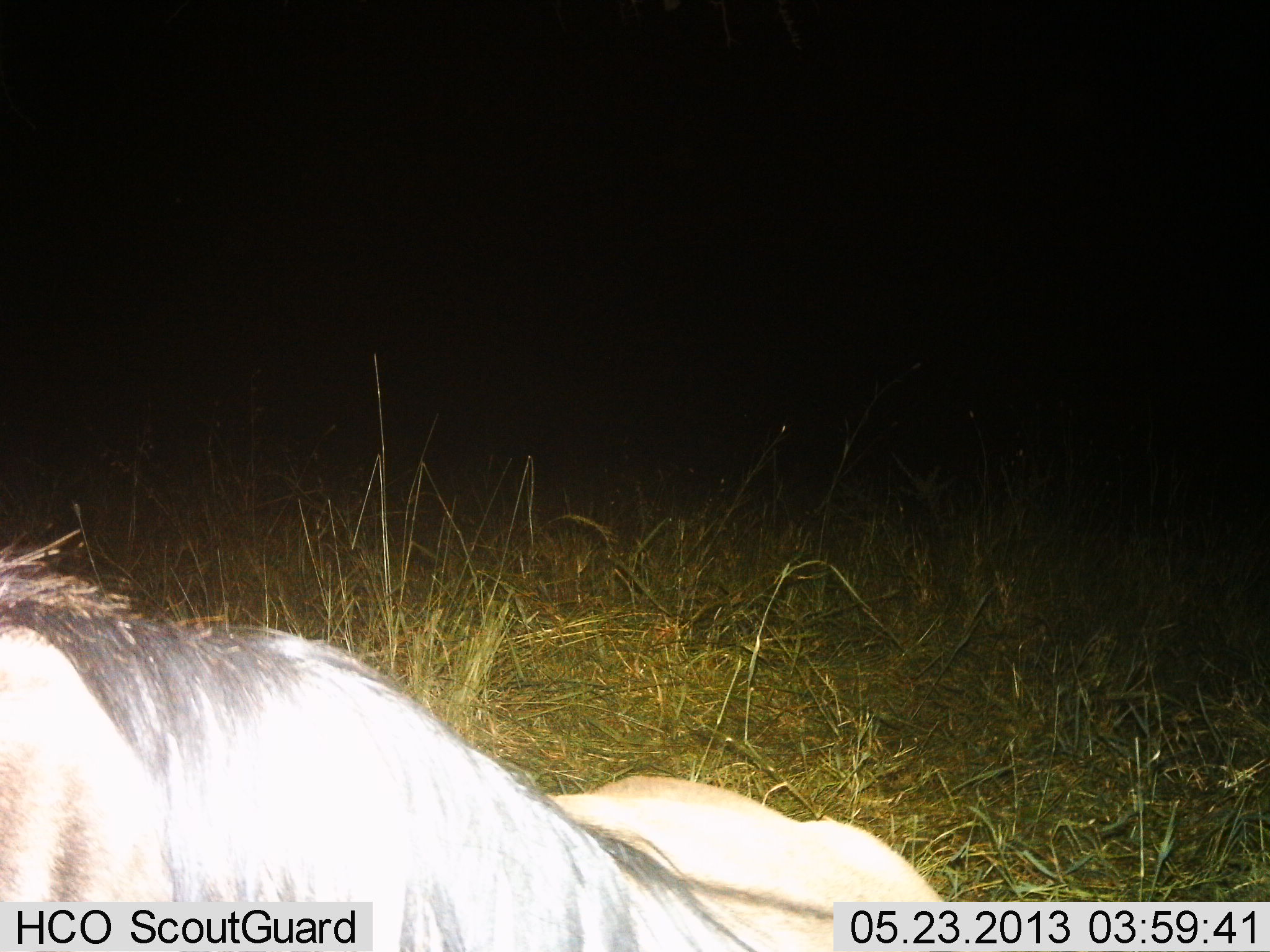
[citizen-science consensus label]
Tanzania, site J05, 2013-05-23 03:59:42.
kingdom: Animalia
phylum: Chordata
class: Mammalia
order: Artiodactyla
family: Bovidae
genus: Connochaetes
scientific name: Connochaetes taurinus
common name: blue wildebeest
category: wildebeest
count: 1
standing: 29%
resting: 65%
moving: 6%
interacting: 0%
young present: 0%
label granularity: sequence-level